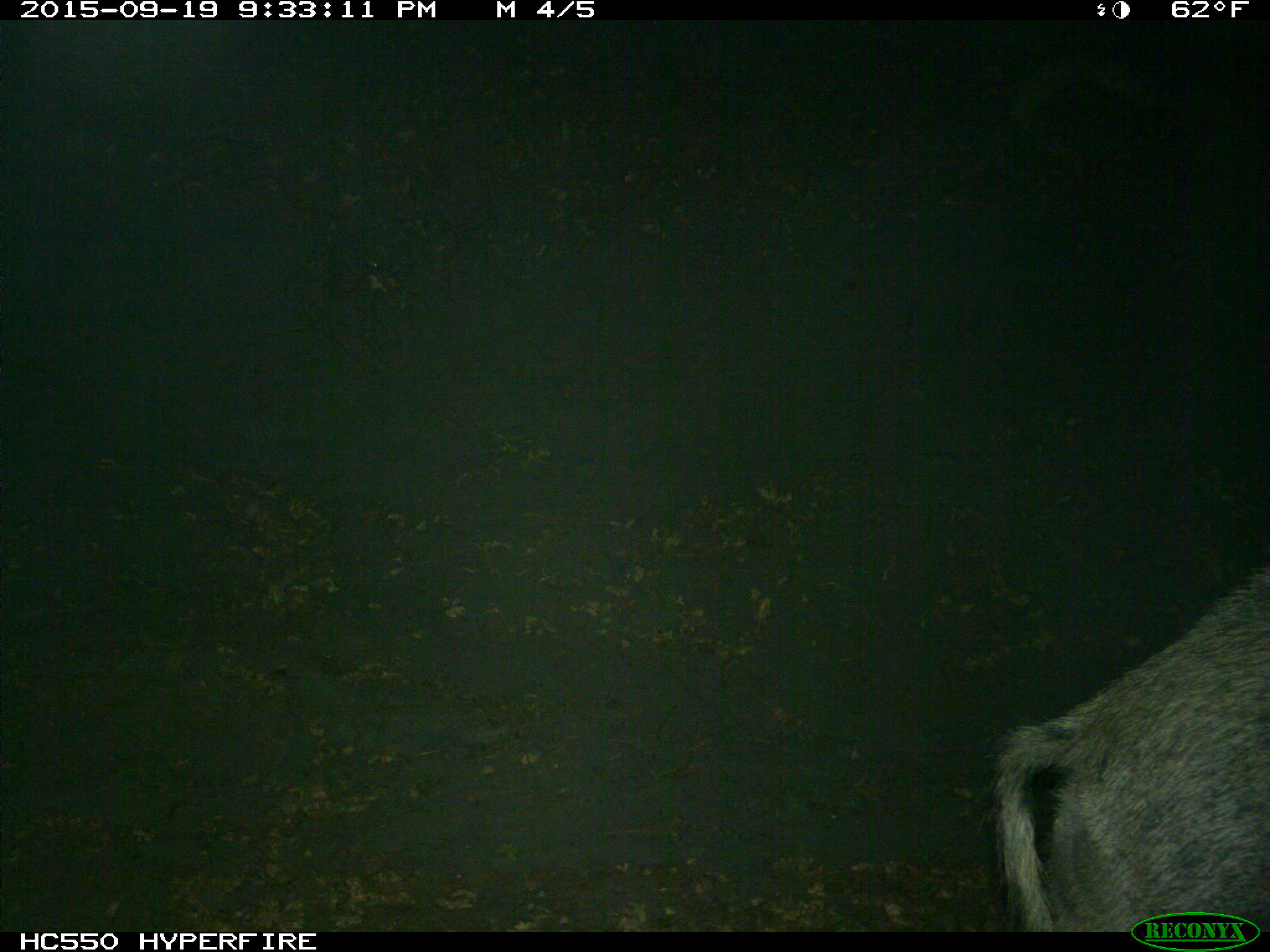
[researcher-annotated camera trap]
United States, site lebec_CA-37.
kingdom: Animalia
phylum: Chordata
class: Mammalia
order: Artiodactyla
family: Suidae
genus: Sus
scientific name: Sus scrofa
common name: wild boar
Sus scrofa (wild boar).